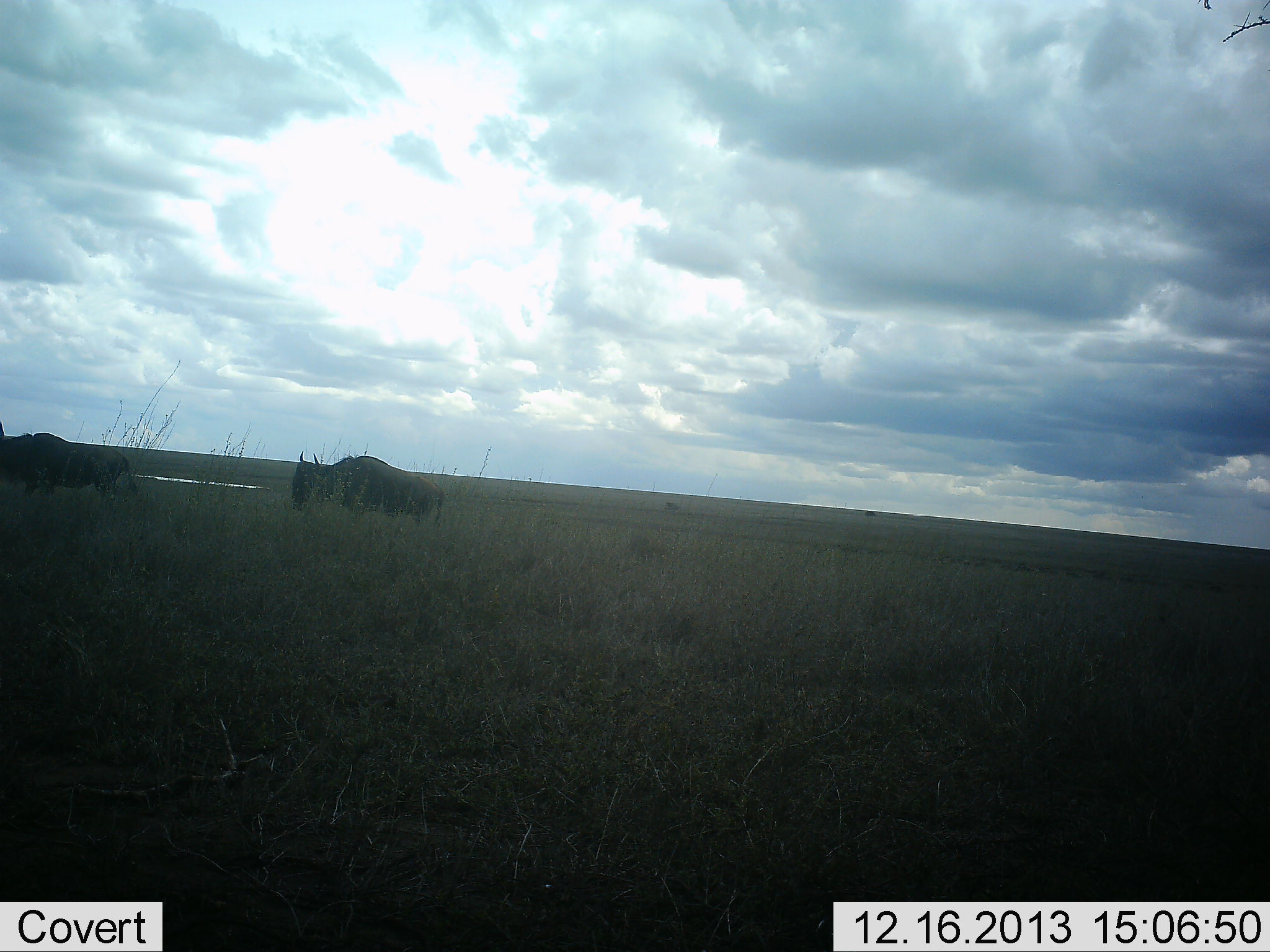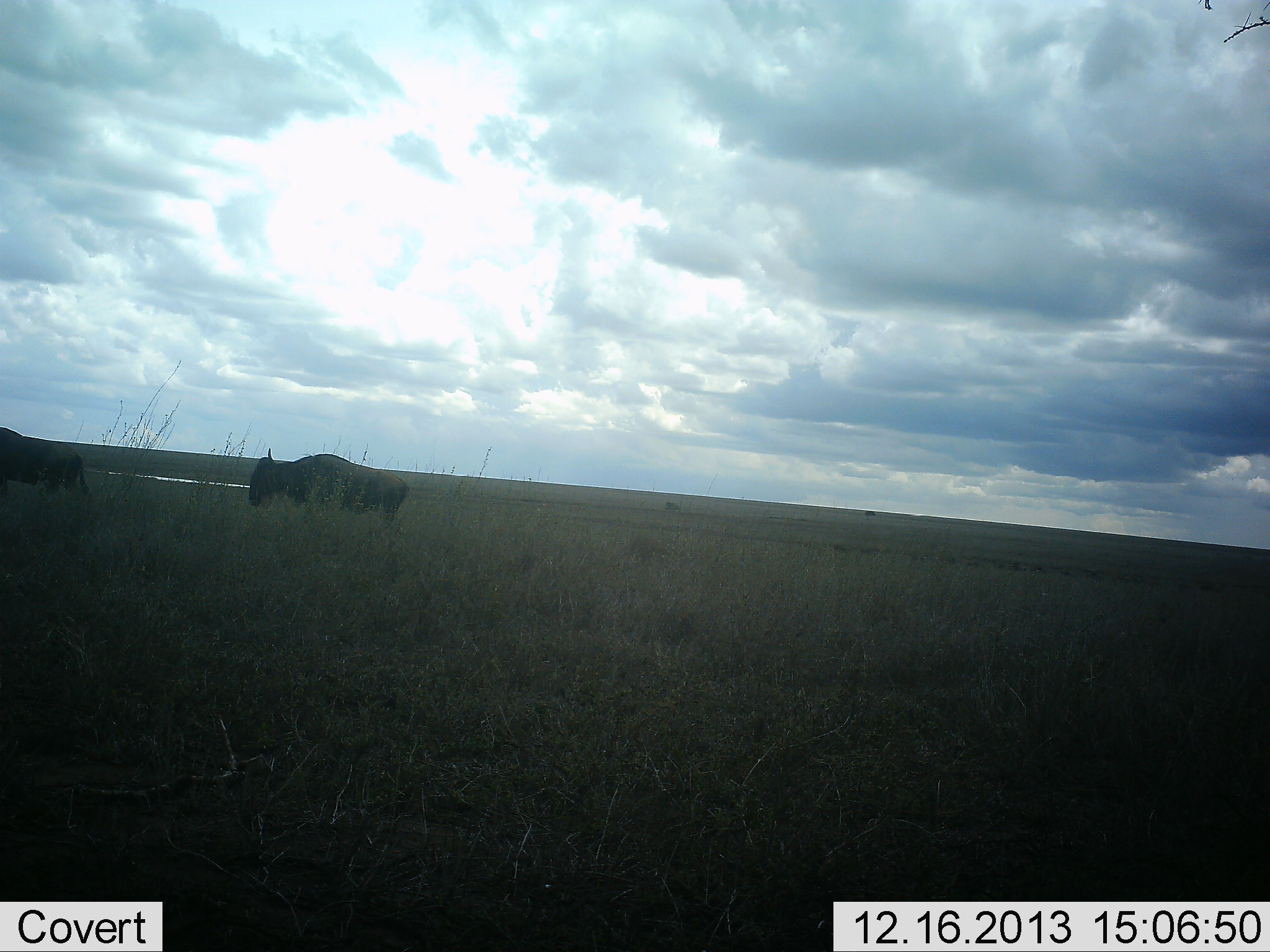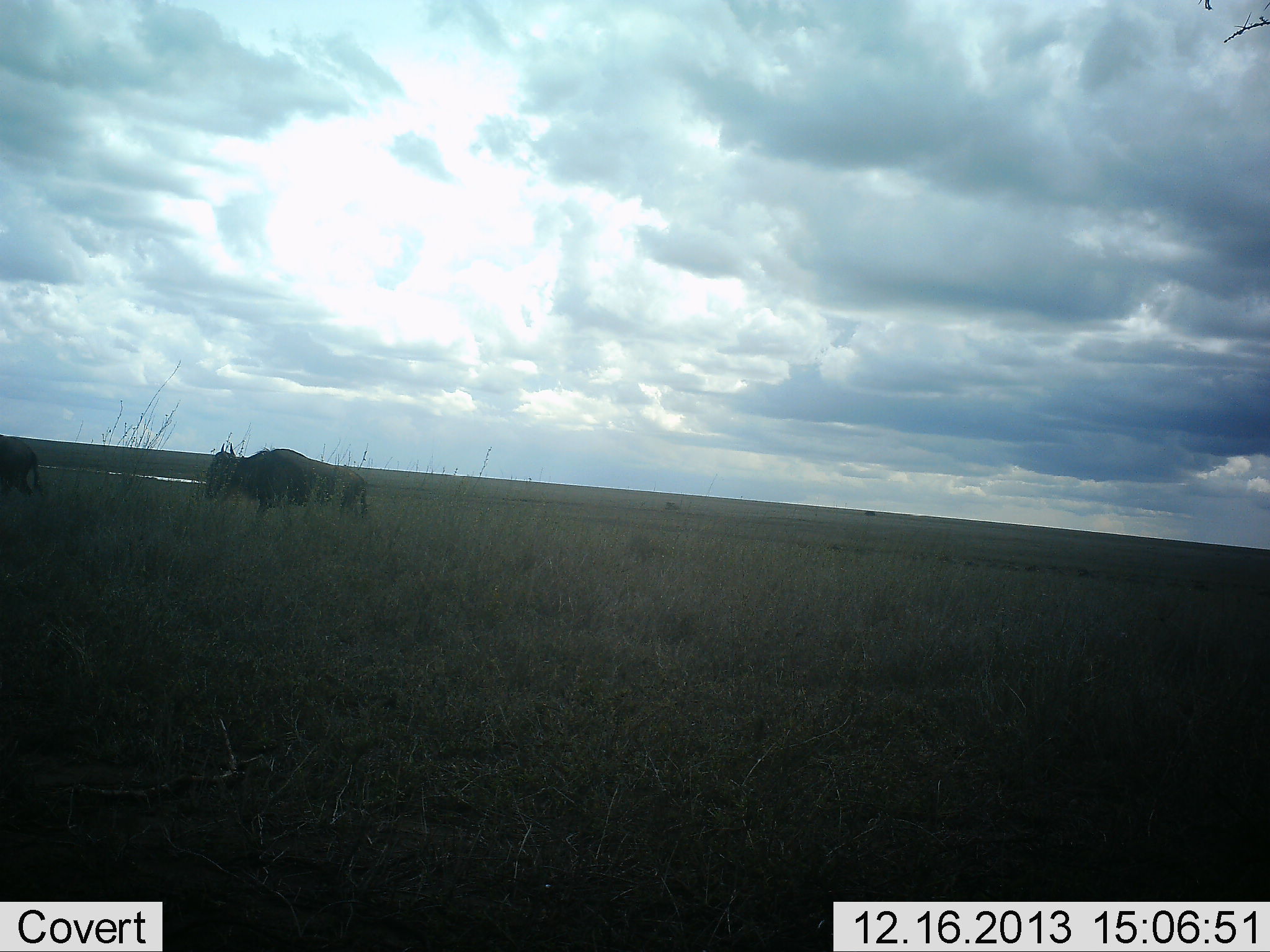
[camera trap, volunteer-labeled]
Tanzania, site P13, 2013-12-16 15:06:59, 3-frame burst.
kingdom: Animalia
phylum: Chordata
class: Mammalia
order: Artiodactyla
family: Bovidae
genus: Connochaetes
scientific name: Connochaetes taurinus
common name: blue wildebeest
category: wildebeest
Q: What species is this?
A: Wildebeest (blue wildebeest) (Connochaetes taurinus).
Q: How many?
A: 2.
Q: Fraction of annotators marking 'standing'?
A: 0%.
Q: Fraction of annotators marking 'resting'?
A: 0%.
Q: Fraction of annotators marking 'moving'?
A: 100%.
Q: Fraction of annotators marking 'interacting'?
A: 0%.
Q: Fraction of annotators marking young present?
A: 0%.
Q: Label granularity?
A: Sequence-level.